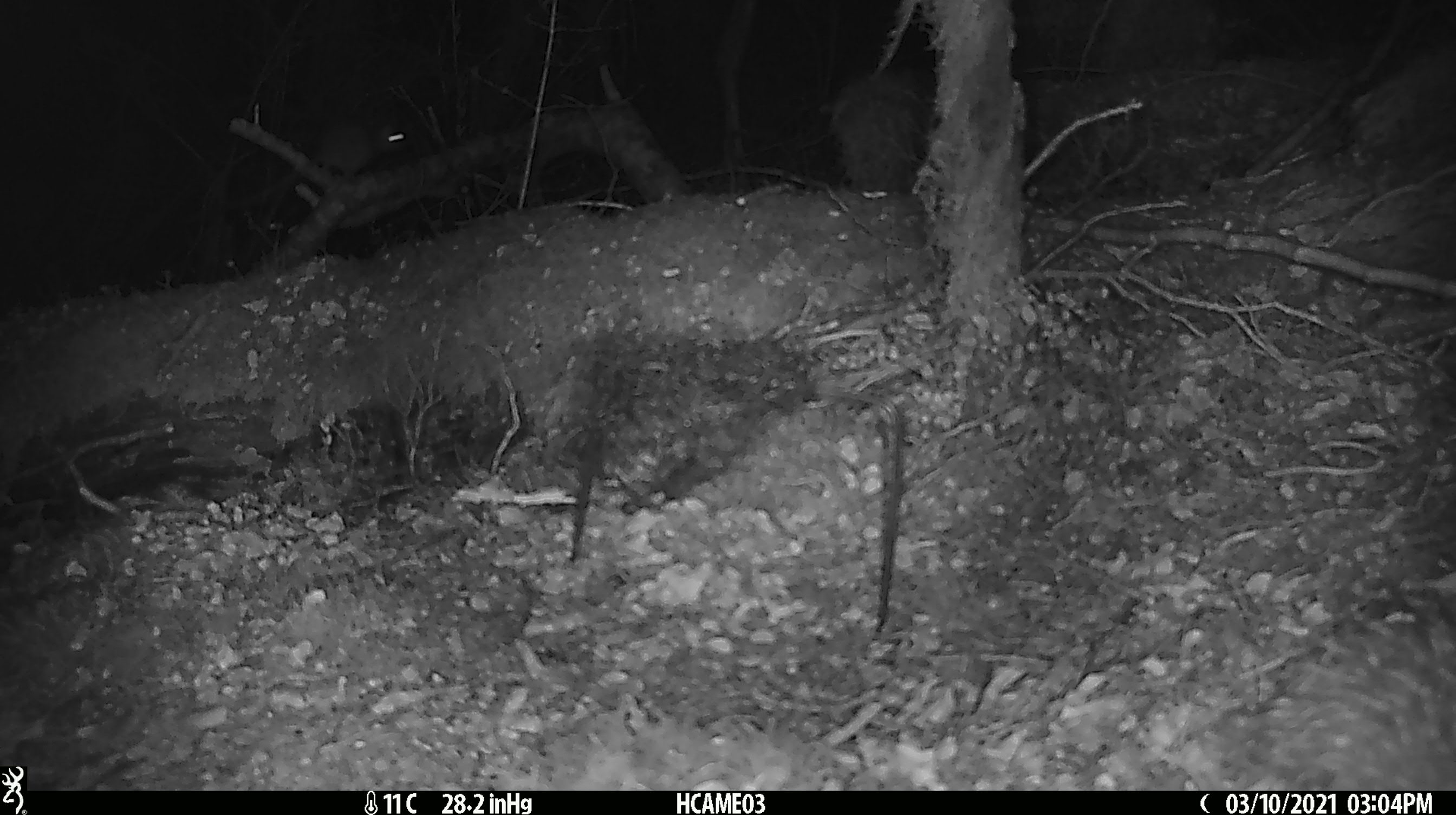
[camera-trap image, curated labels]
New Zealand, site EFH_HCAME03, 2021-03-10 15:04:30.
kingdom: Animalia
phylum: Chordata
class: Mammalia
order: Rodentia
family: Muridae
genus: Mus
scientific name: Mus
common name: mouse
Mouse (Mus).